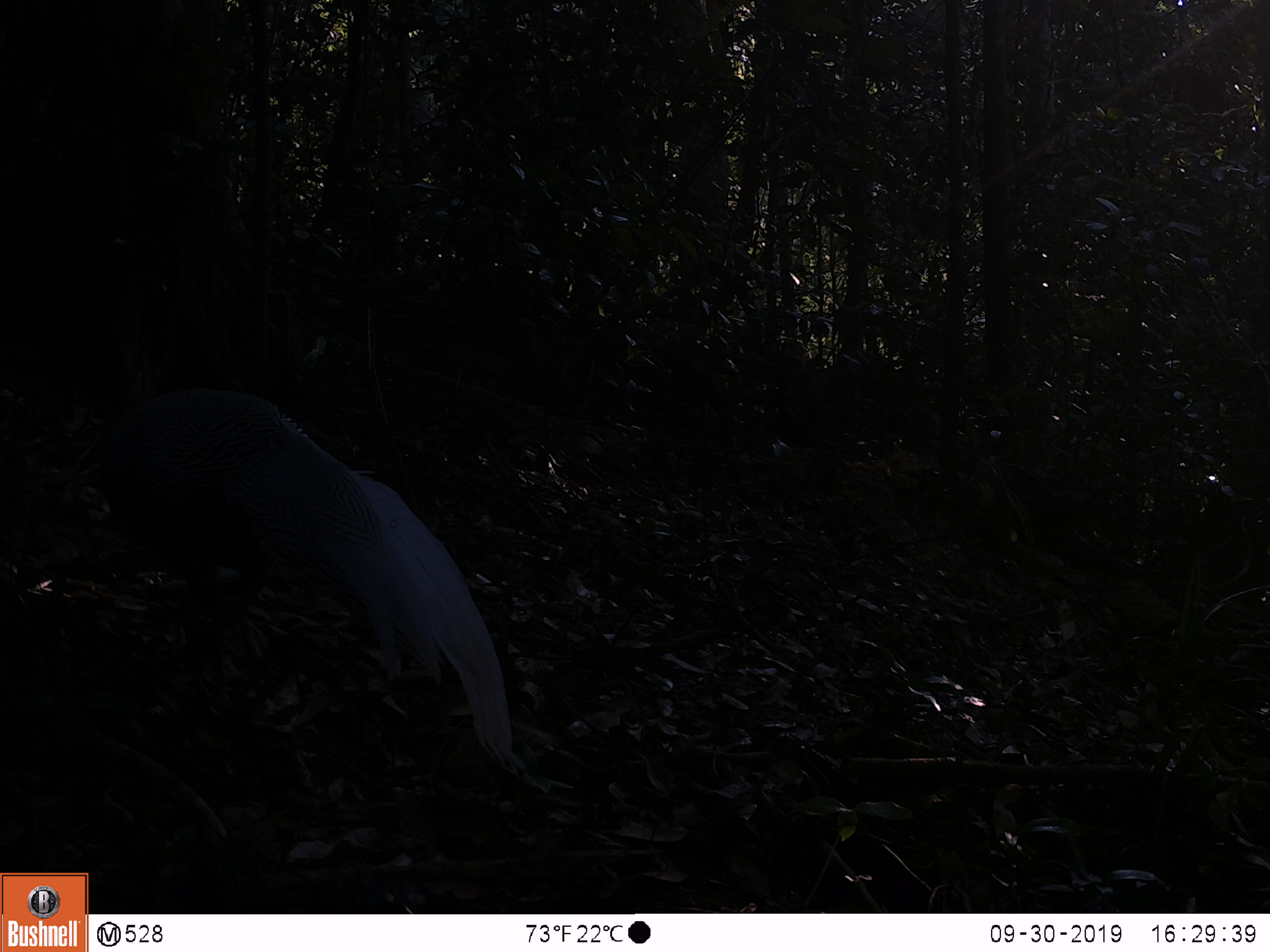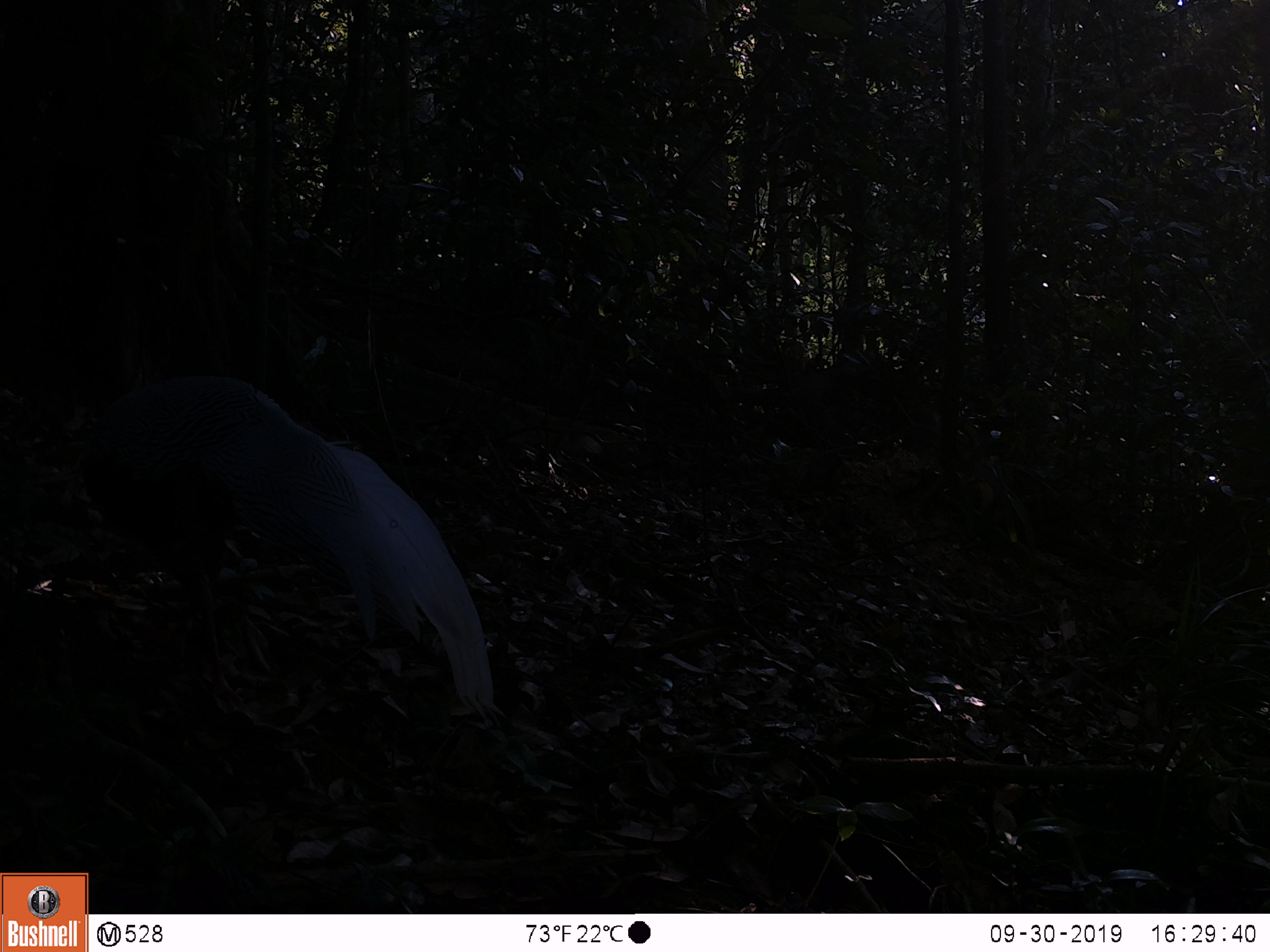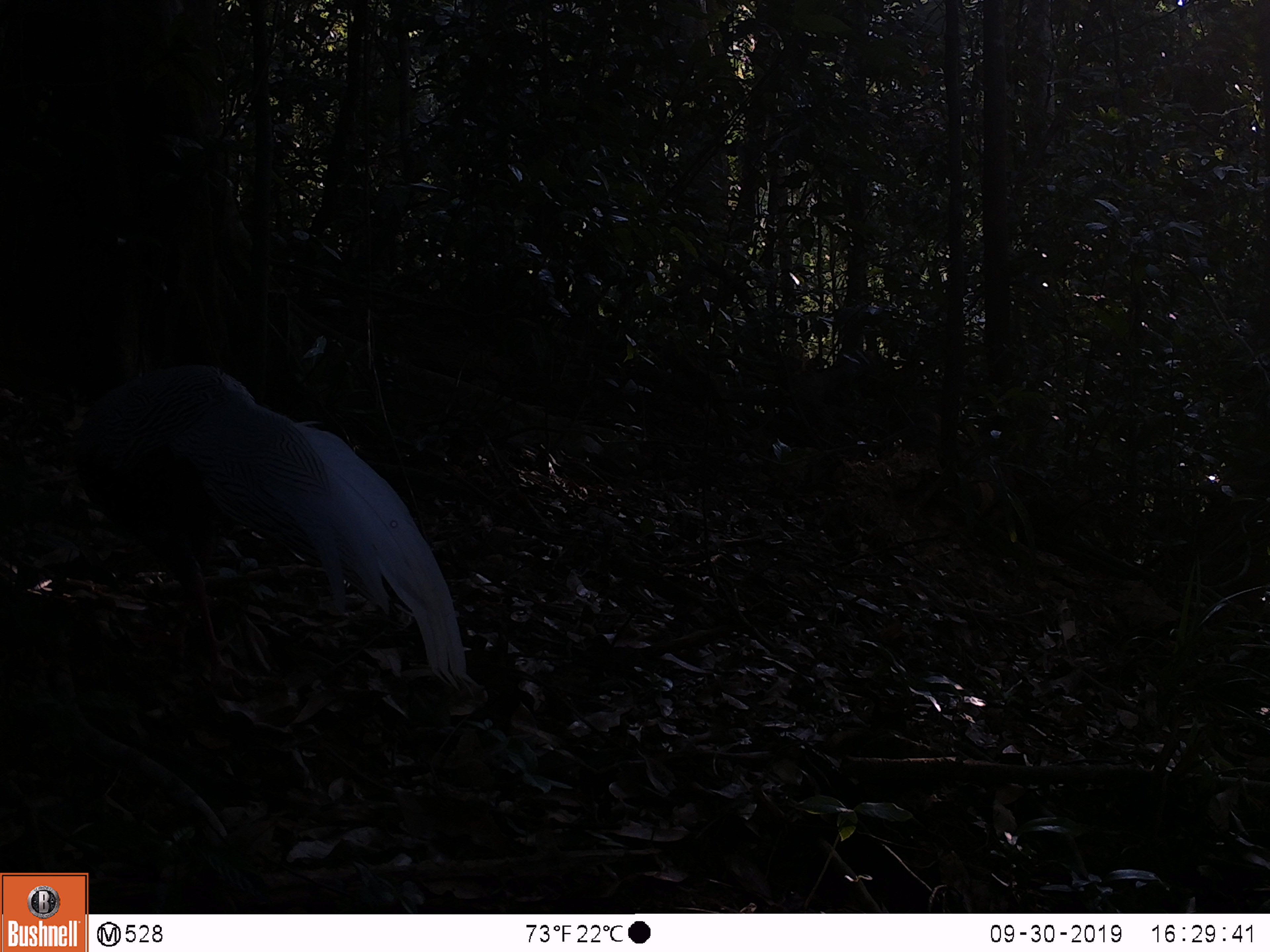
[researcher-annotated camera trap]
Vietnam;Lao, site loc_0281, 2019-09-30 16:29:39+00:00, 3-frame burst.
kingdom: Animalia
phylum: Chordata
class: Aves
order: Galliformes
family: Phasianidae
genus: Lophura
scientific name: Lophura nycthemera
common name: silver pheasant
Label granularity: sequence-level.